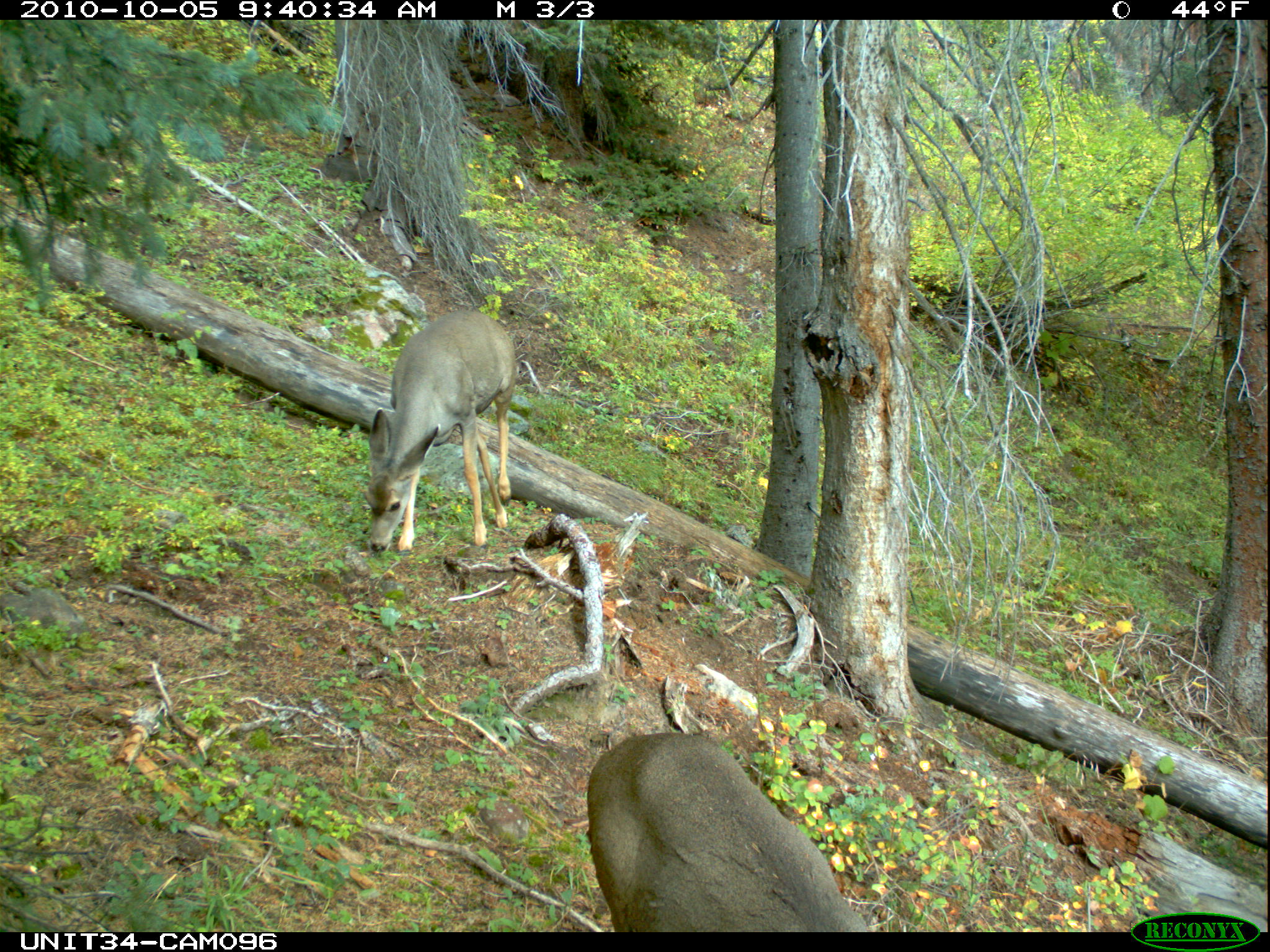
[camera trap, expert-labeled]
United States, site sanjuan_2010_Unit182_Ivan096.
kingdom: Animalia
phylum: Chordata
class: Mammalia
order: Artiodactyla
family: Cervidae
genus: Odocoileus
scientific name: Odocoileus hemionus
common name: mule deer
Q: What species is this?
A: Odocoileus hemionus (mule deer).